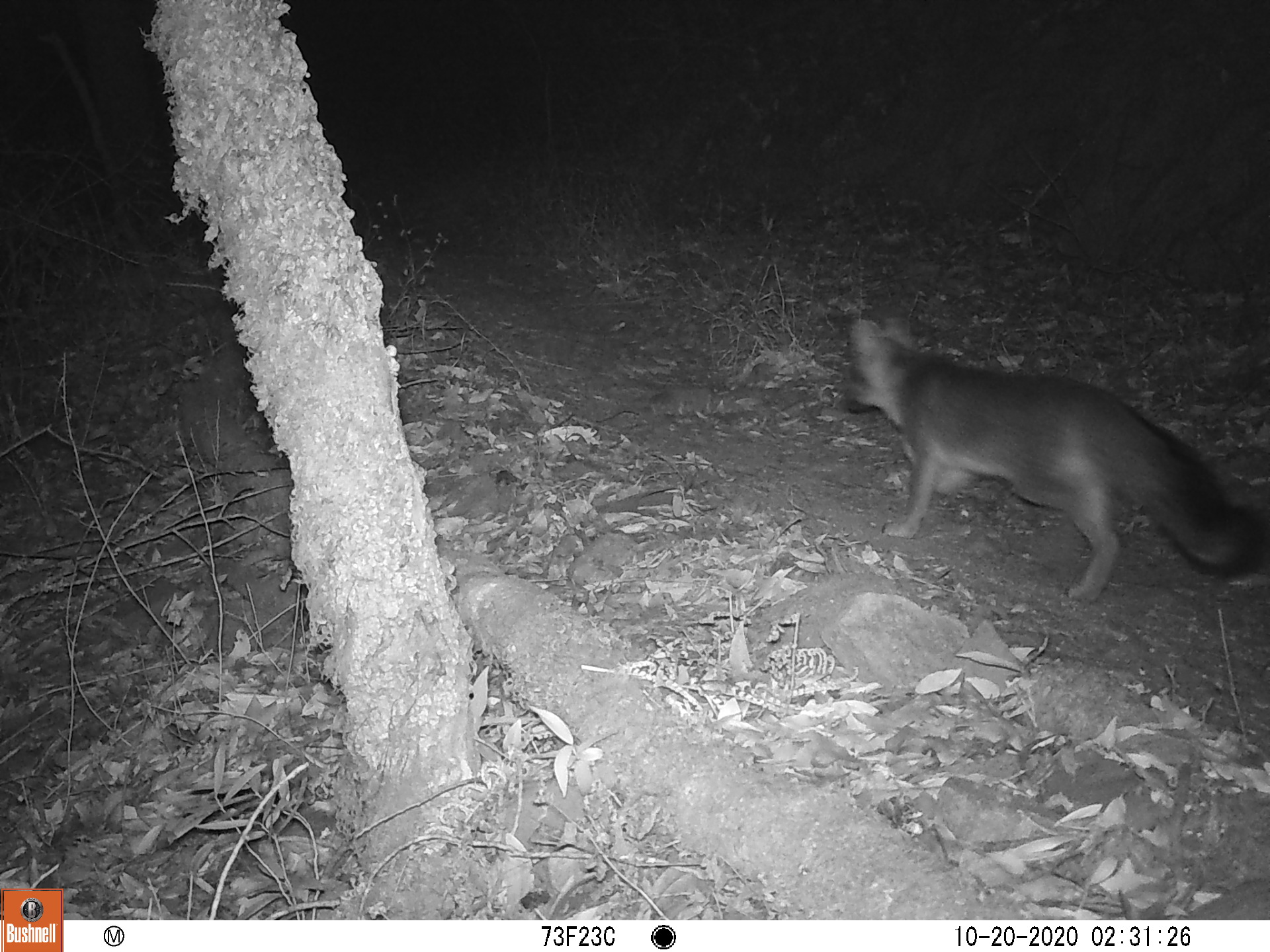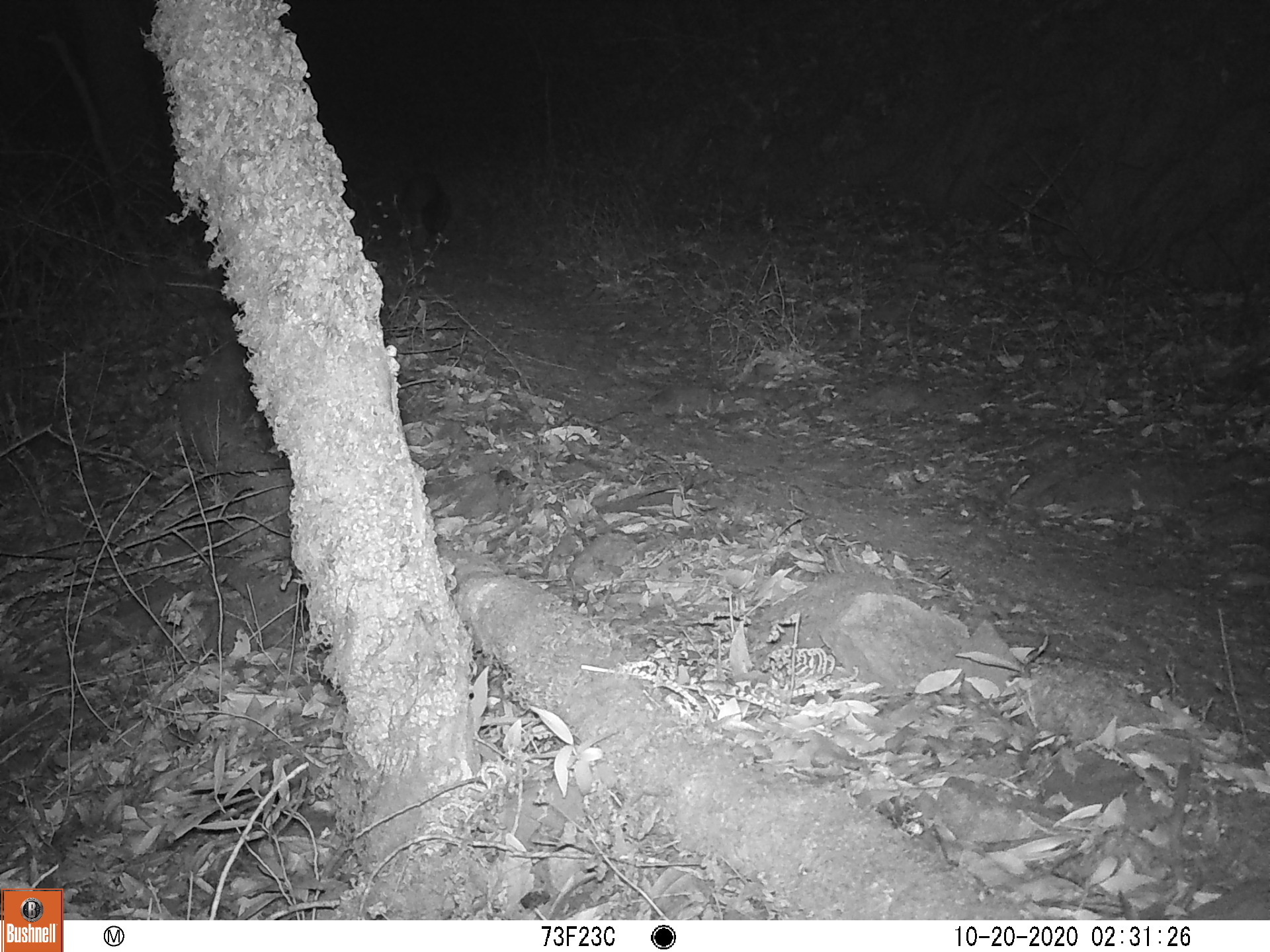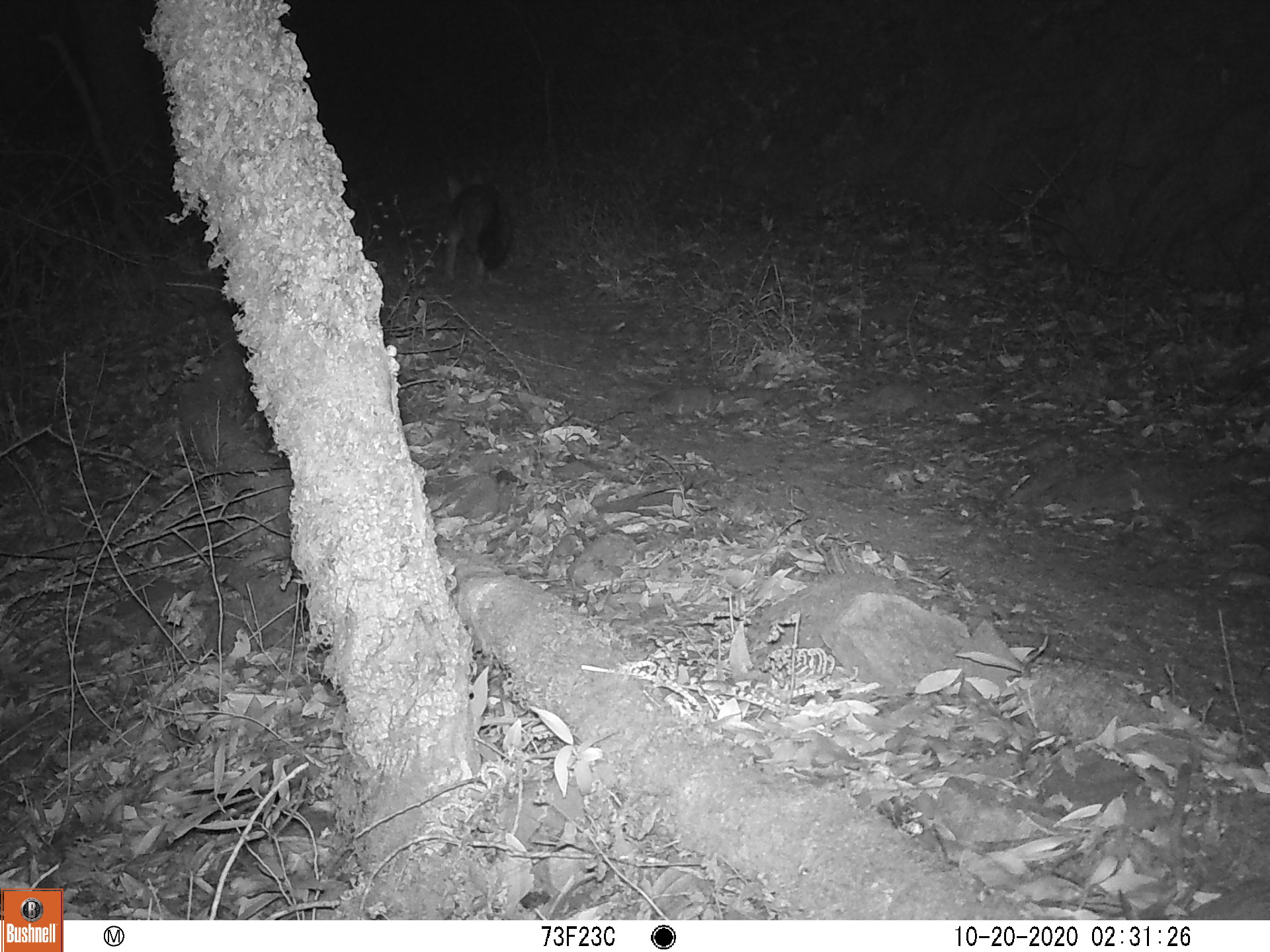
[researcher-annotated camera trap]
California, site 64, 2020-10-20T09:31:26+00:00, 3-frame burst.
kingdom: Animalia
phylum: Chordata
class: Mammalia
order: Carnivora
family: Canidae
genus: Urocyon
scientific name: Urocyon cinereoargenteus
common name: gray fox